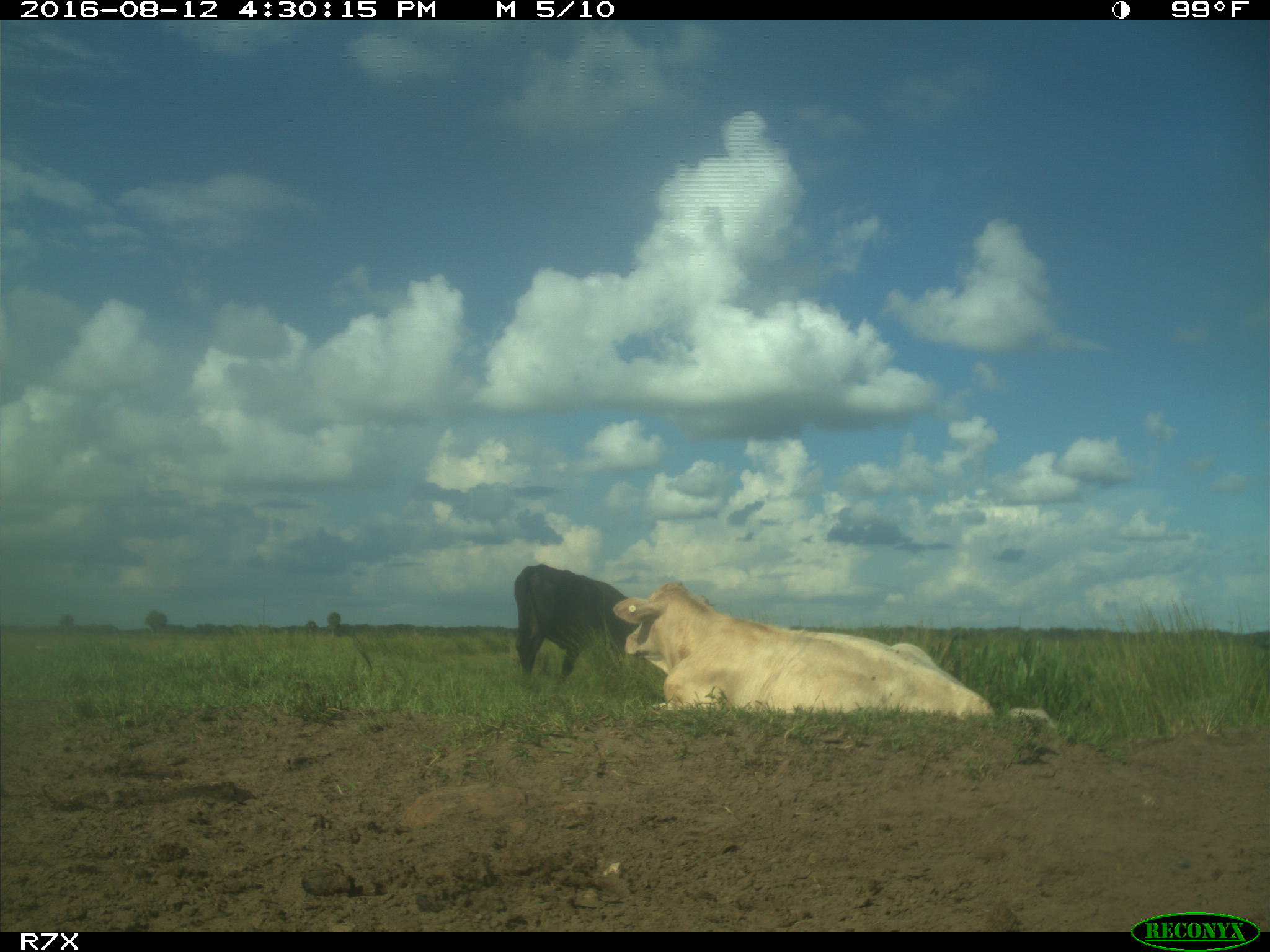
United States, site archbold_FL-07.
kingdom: Animalia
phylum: Chordata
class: Mammalia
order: Artiodactyla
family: Bovidae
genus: Bos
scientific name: Bos taurus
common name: domestic cow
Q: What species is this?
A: Bos taurus (domestic cow).